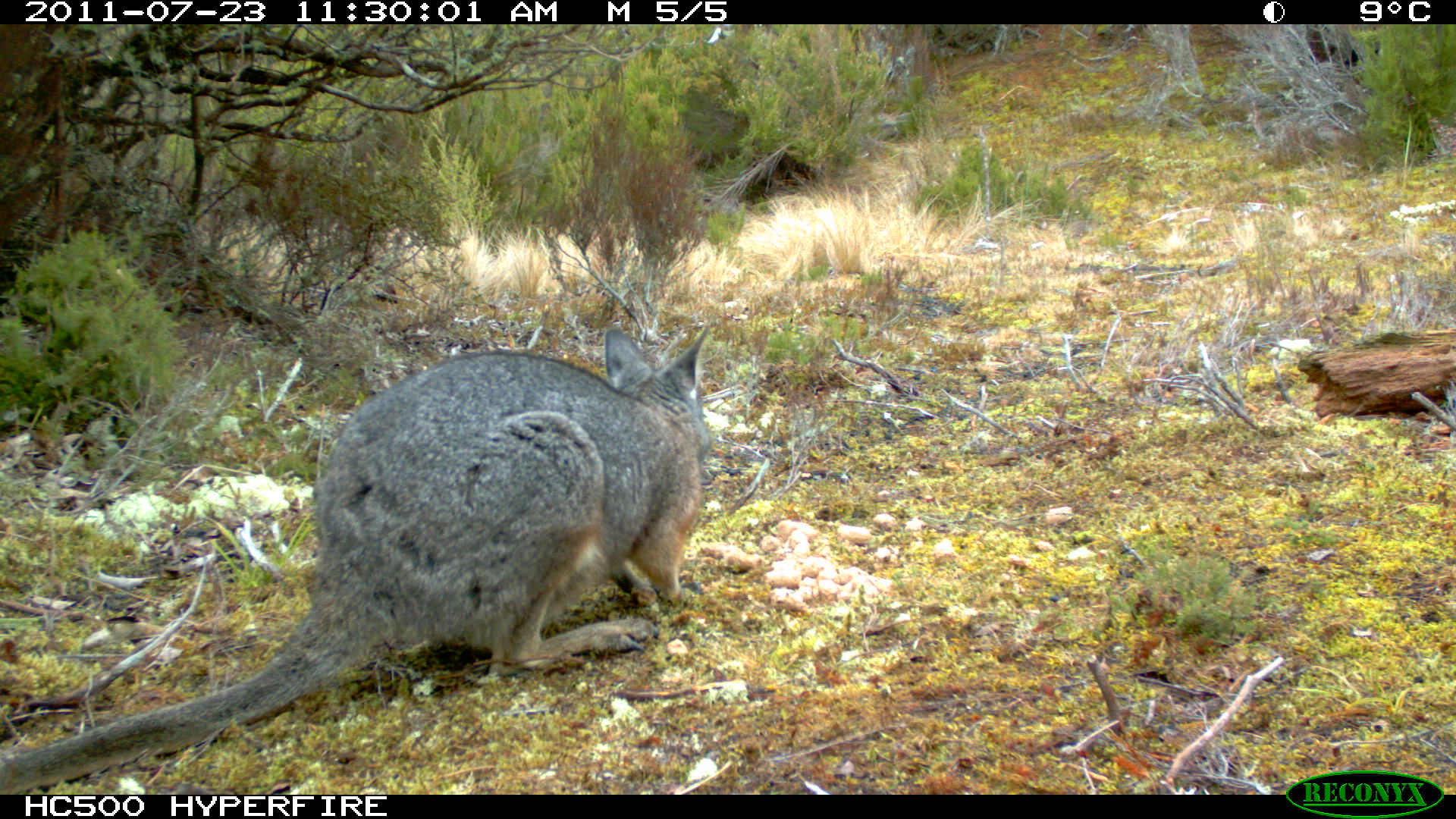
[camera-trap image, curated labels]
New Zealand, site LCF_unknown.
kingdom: Animalia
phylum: Chordata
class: Mammalia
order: Diprotodontia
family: Macropodidae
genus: Notamacropus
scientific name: Notamacropus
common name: wallaby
Wallaby (Notamacropus).